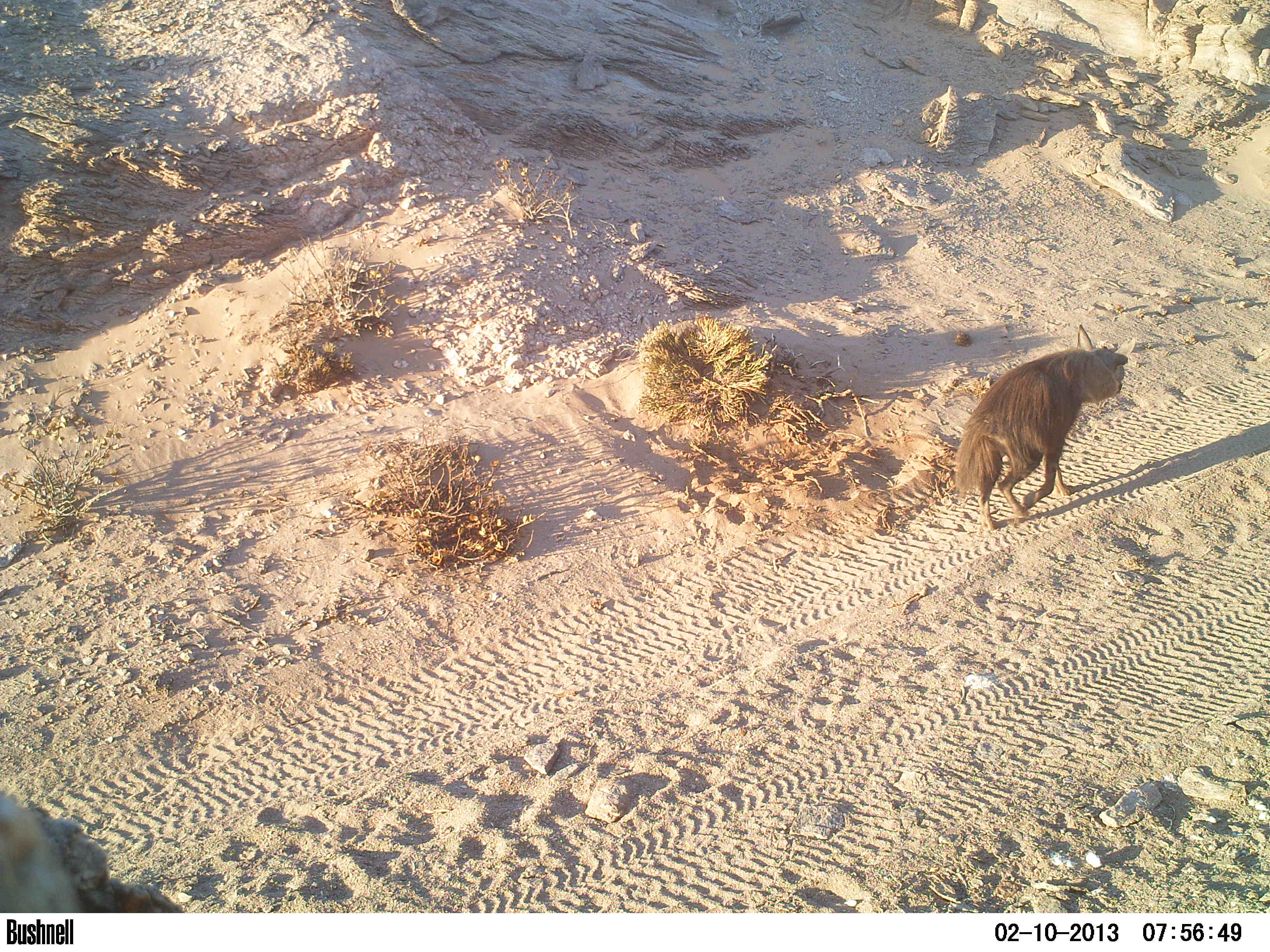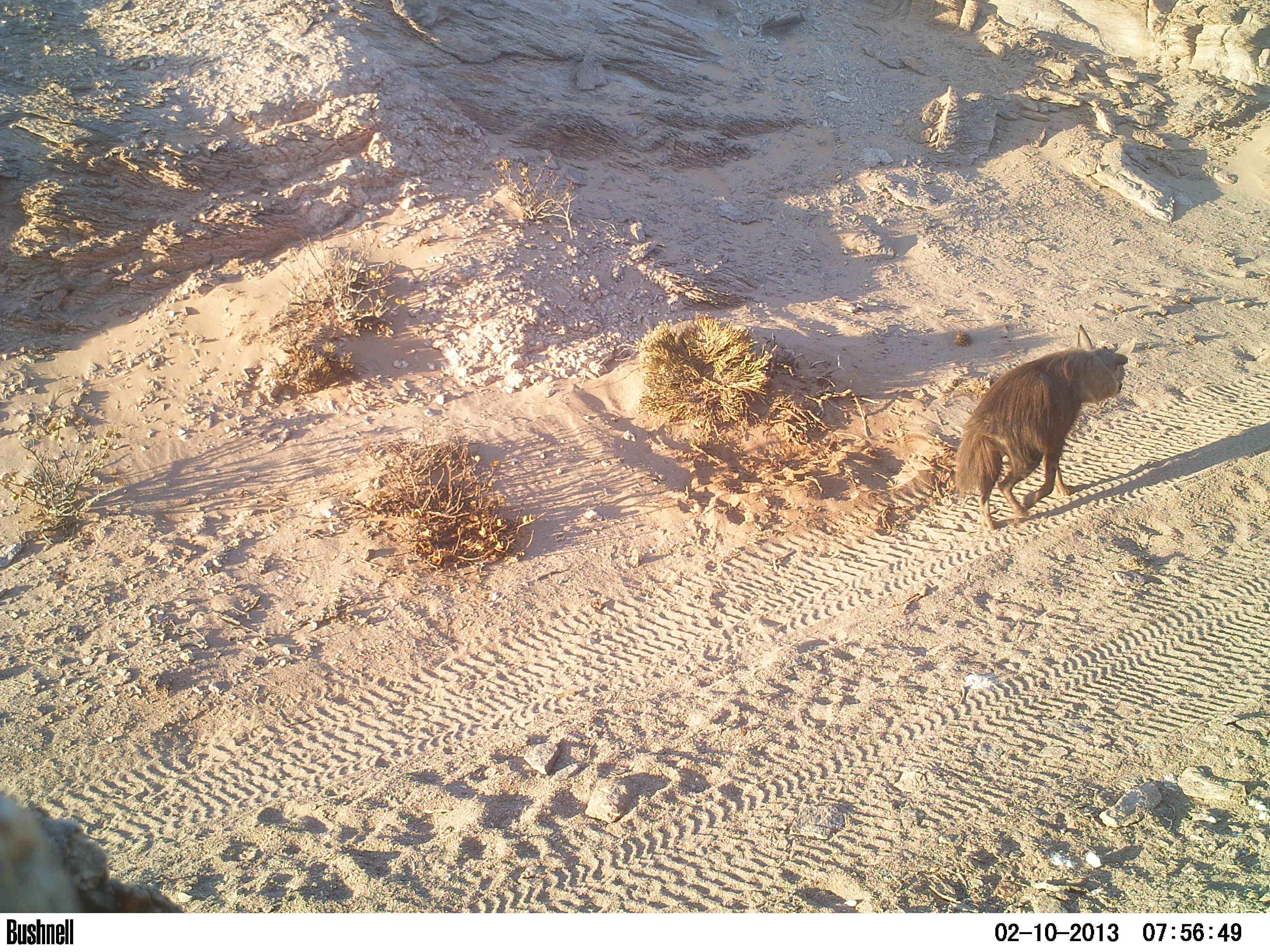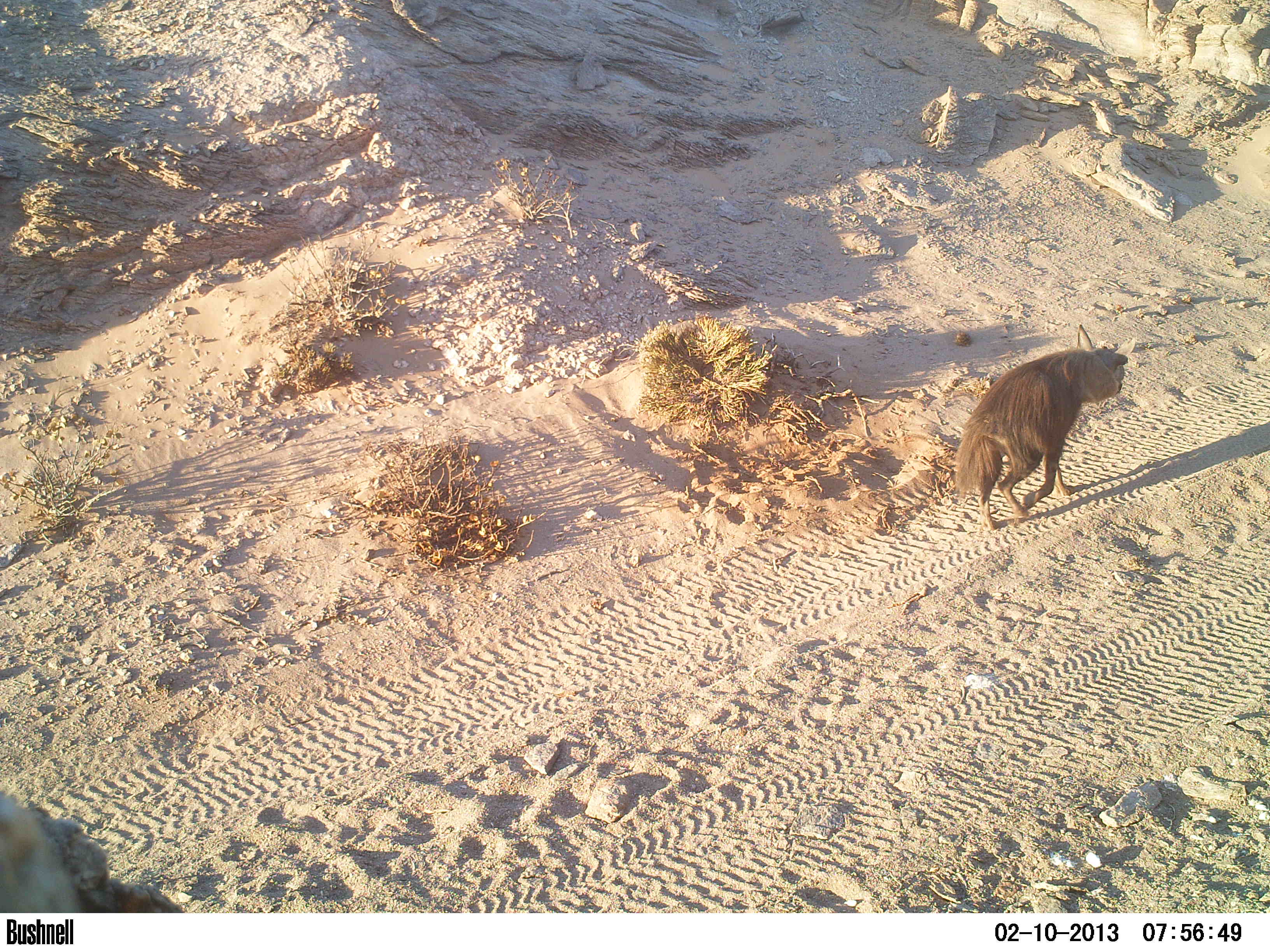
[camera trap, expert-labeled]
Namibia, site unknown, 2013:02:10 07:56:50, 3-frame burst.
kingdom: Animalia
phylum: Chordata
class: Mammalia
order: Carnivora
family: Hyaenidae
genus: Parahyaena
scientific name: Parahyaena brunnea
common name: brown hyena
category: hyaena brunnea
Hyaena brunnea (brown hyena) (Parahyaena brunnea).